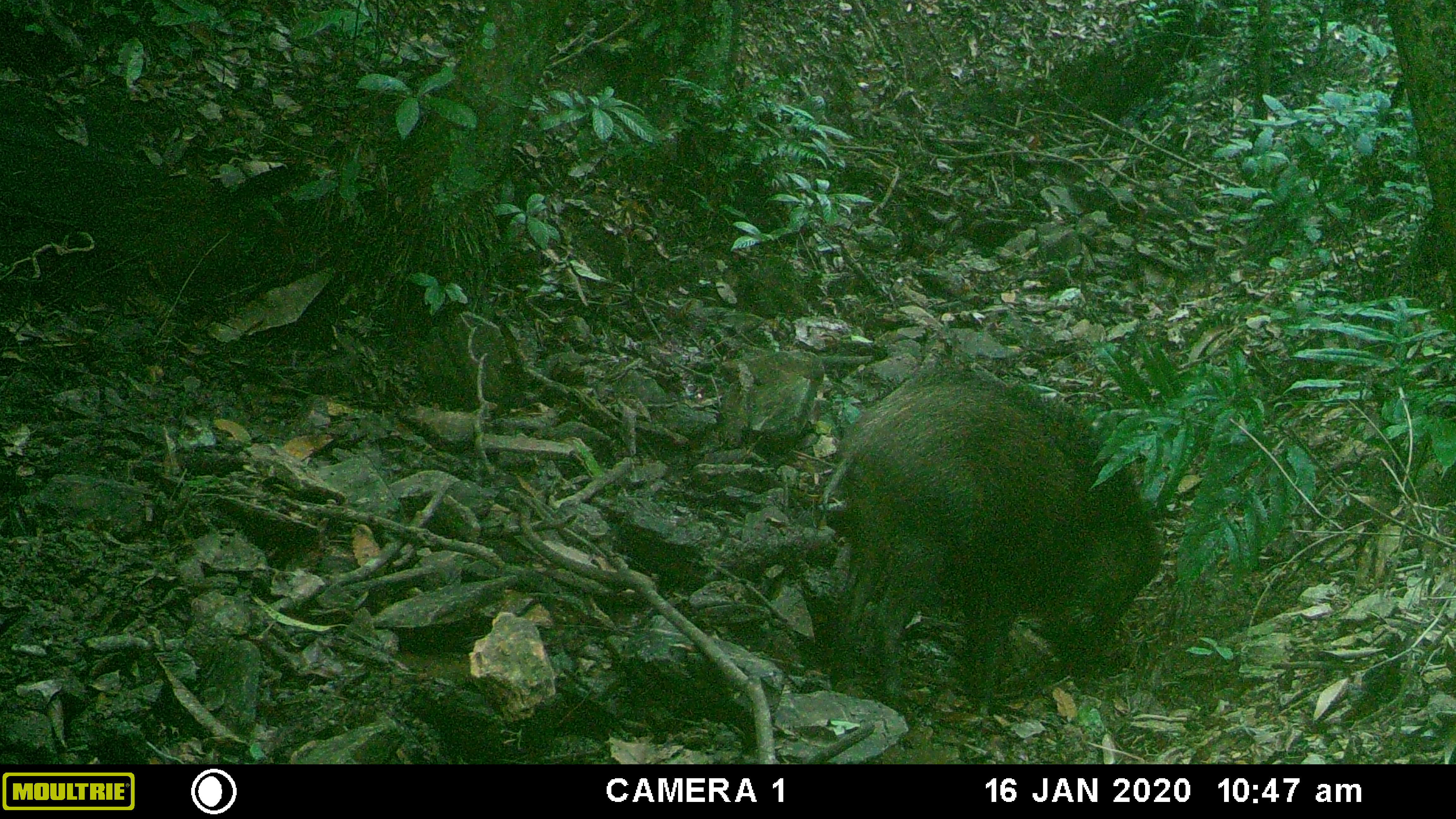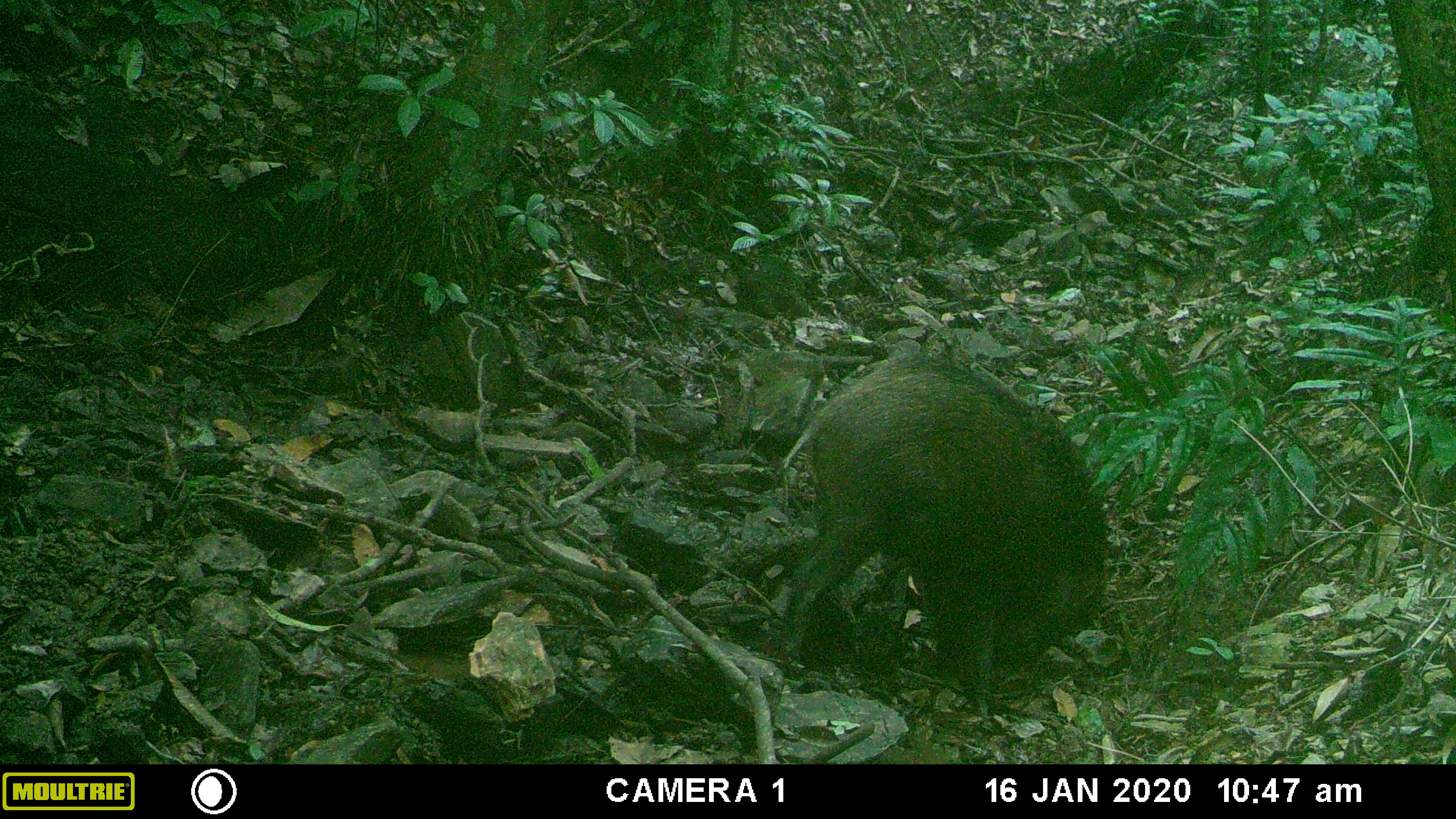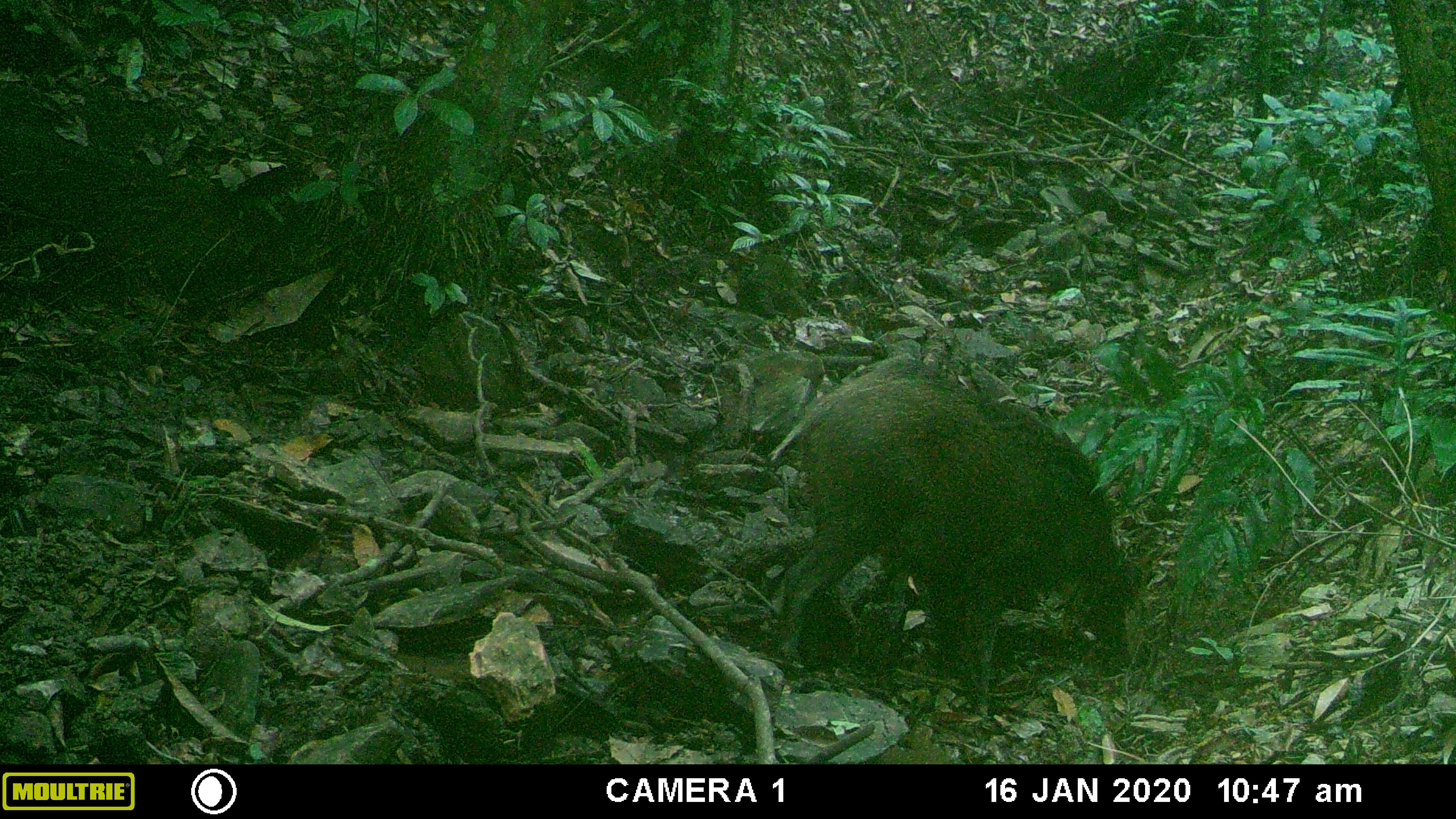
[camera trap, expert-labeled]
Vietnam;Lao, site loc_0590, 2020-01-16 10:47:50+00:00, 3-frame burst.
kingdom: Animalia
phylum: Chordata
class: Mammalia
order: Artiodactyla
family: Suidae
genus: Sus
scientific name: Sus scrofa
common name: eurasian wild pig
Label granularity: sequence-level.